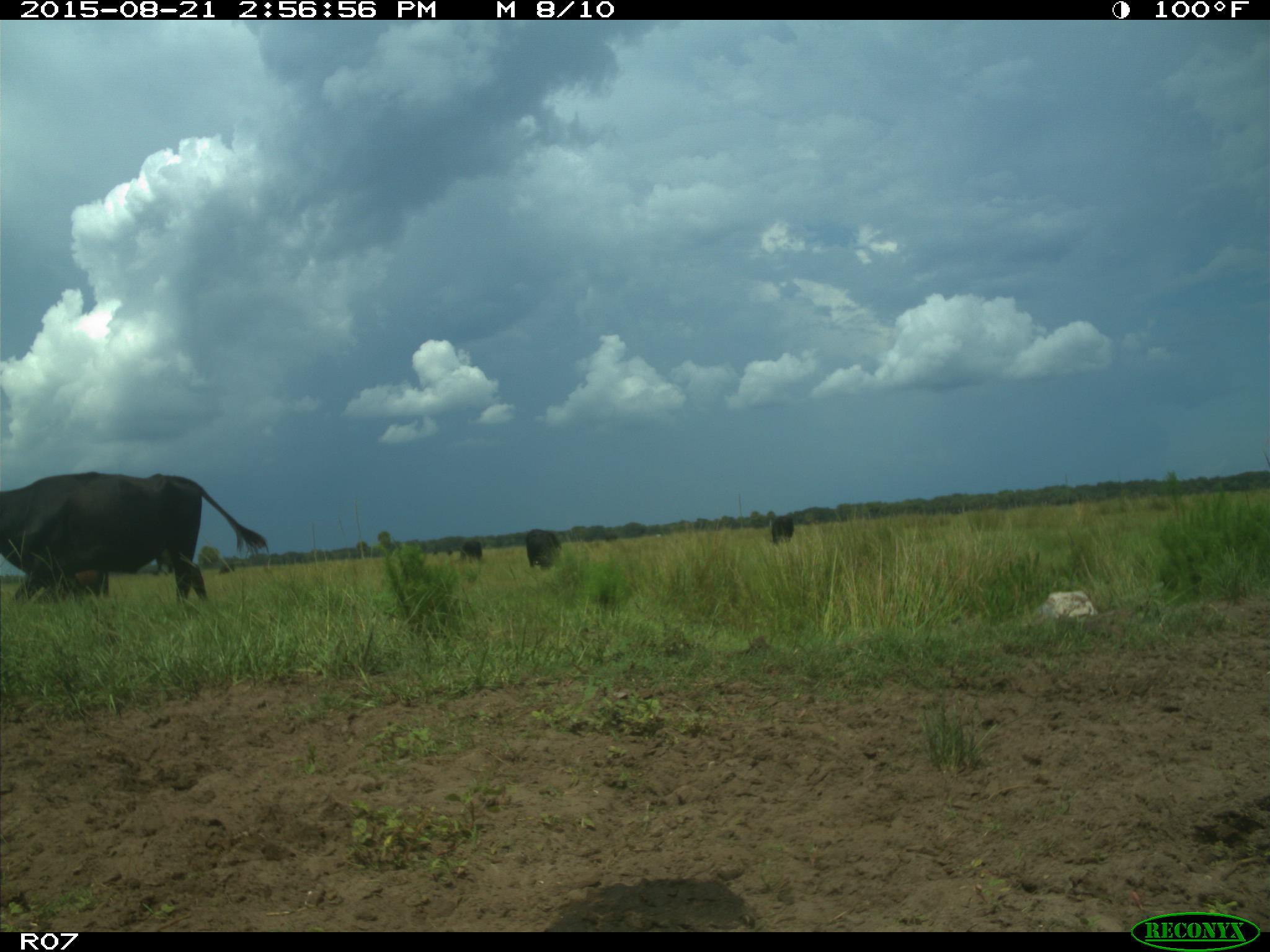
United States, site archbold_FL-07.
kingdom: Animalia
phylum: Chordata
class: Mammalia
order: Artiodactyla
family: Bovidae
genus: Bos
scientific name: Bos taurus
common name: domestic cow